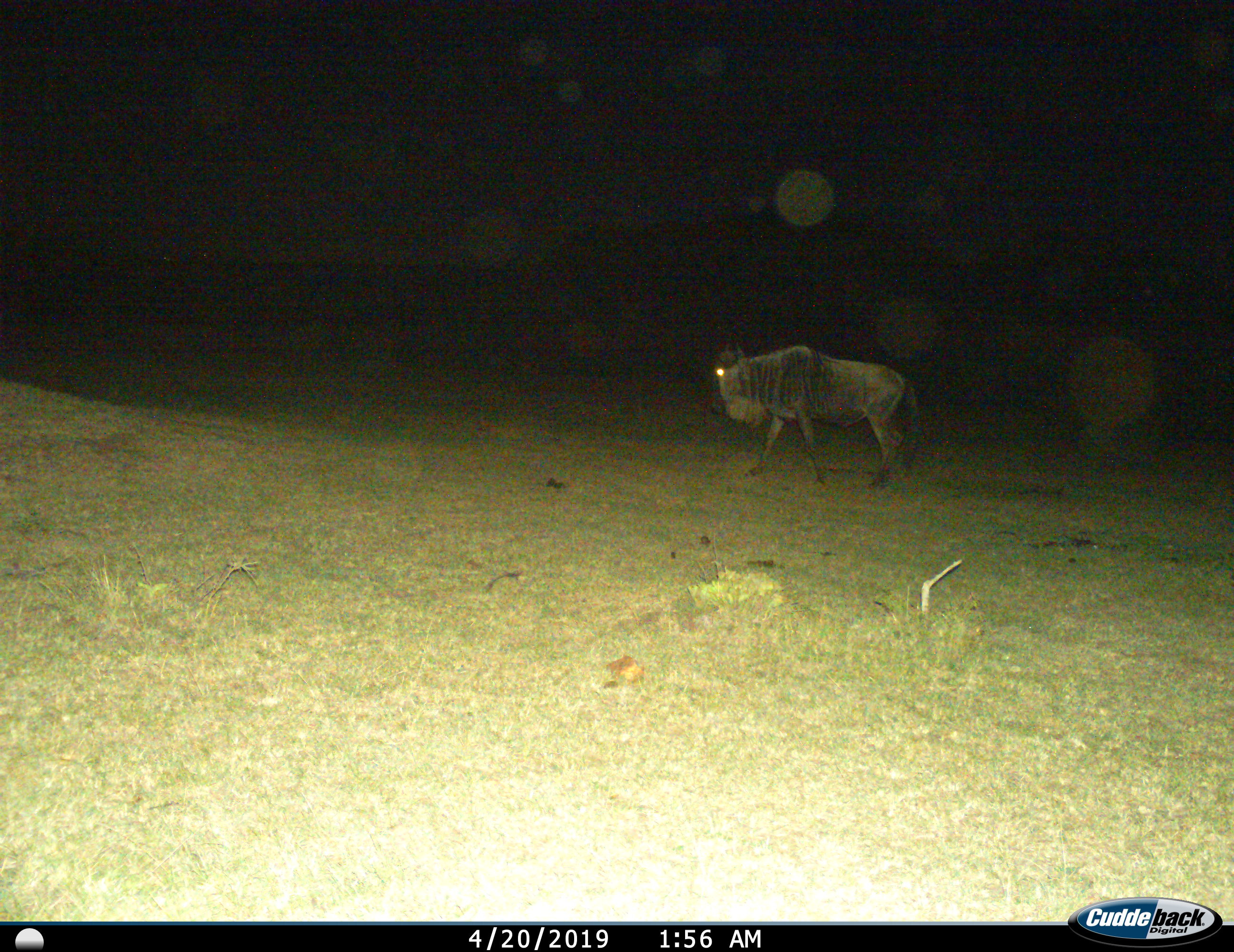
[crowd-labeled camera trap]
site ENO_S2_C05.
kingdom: Animalia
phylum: Chordata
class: Mammalia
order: Artiodactyla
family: Bovidae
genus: Connochaetes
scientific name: Connochaetes taurinus taurinus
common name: blue wildebeest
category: wildebeestblue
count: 1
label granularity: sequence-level